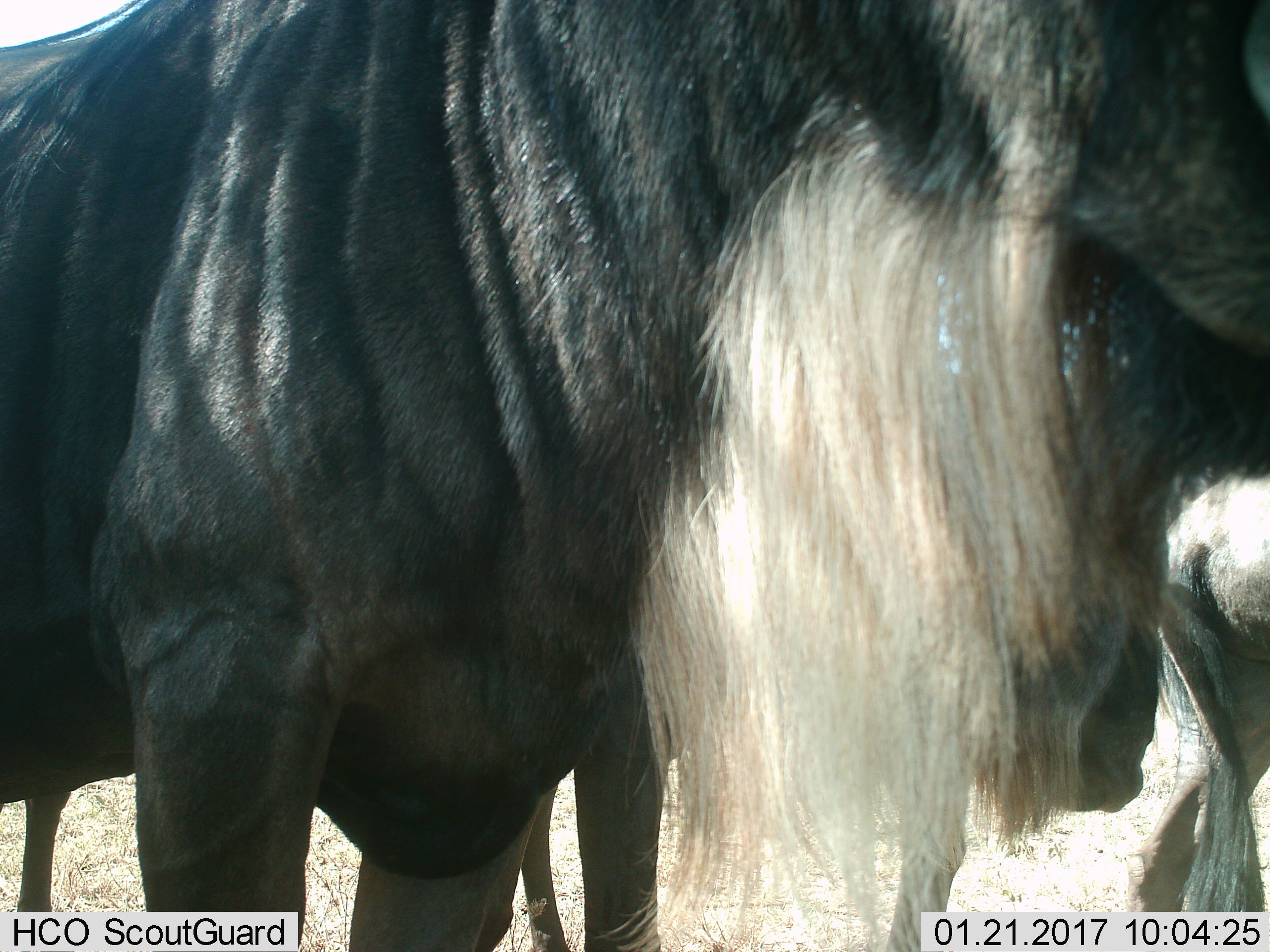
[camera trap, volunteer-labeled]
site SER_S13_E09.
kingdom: Animalia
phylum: Chordata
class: Mammalia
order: Artiodactyla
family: Bovidae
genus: Connochaetes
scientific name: Connochaetes taurinus taurinus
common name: blue wildebeest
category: wildebeestblue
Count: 2.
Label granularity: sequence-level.